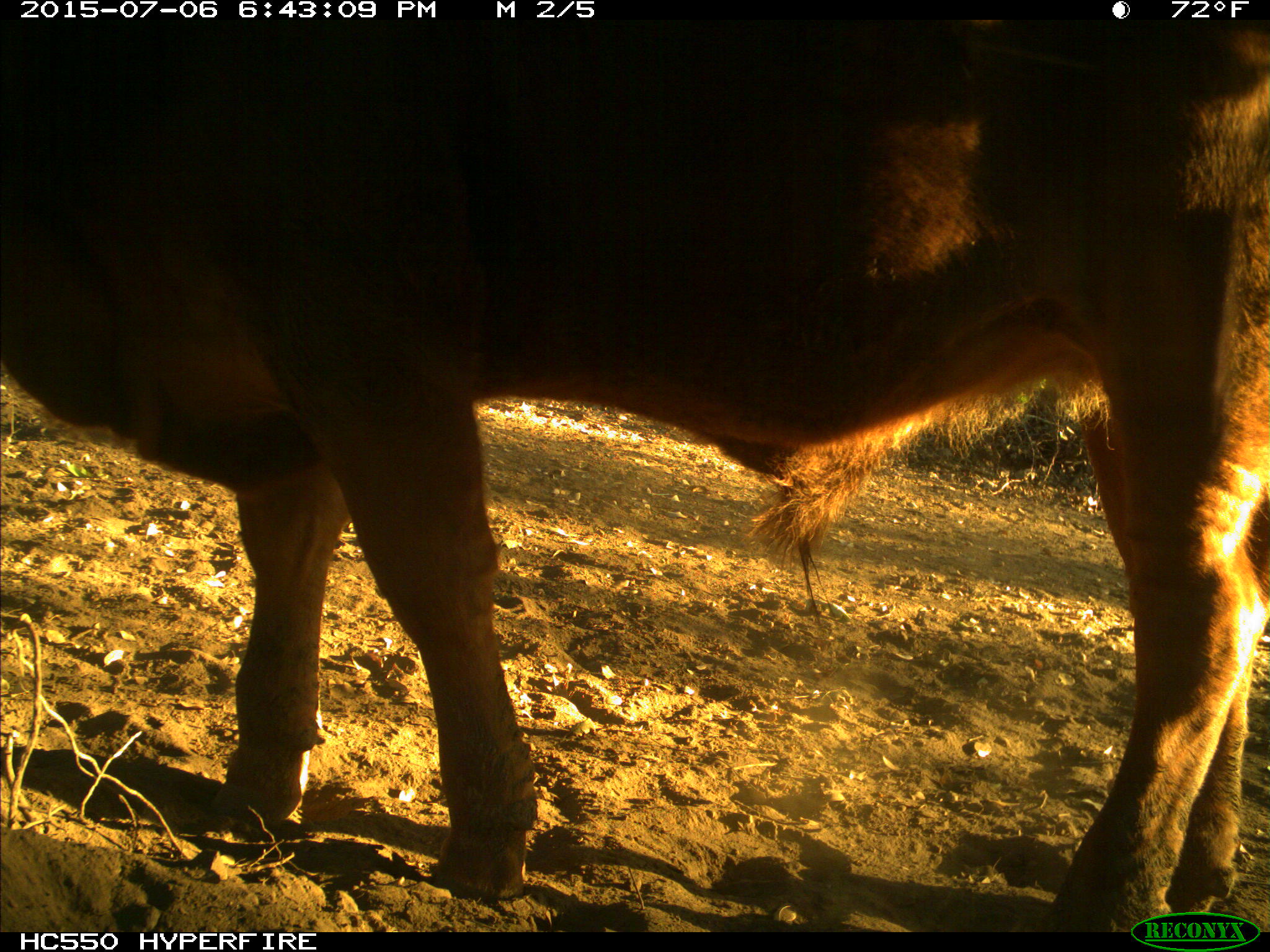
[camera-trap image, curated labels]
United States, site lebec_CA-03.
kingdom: Animalia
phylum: Chordata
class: Mammalia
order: Artiodactyla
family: Bovidae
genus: Bos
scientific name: Bos taurus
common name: domestic cow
Bos taurus (domestic cow).